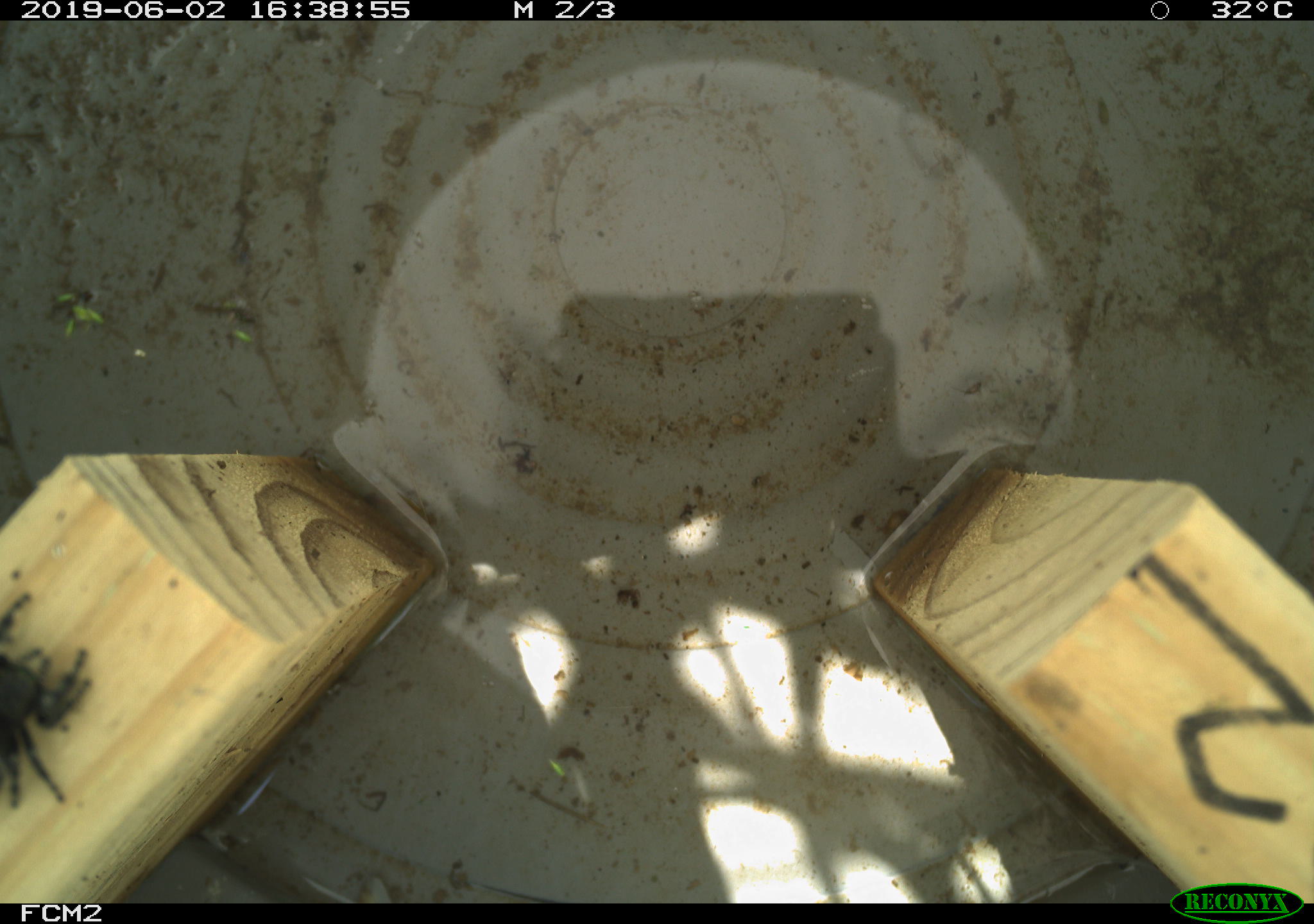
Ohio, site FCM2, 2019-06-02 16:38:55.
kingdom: Animalia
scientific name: Animalia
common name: animal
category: invertebrate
Invertebrate (animal) (Animalia).